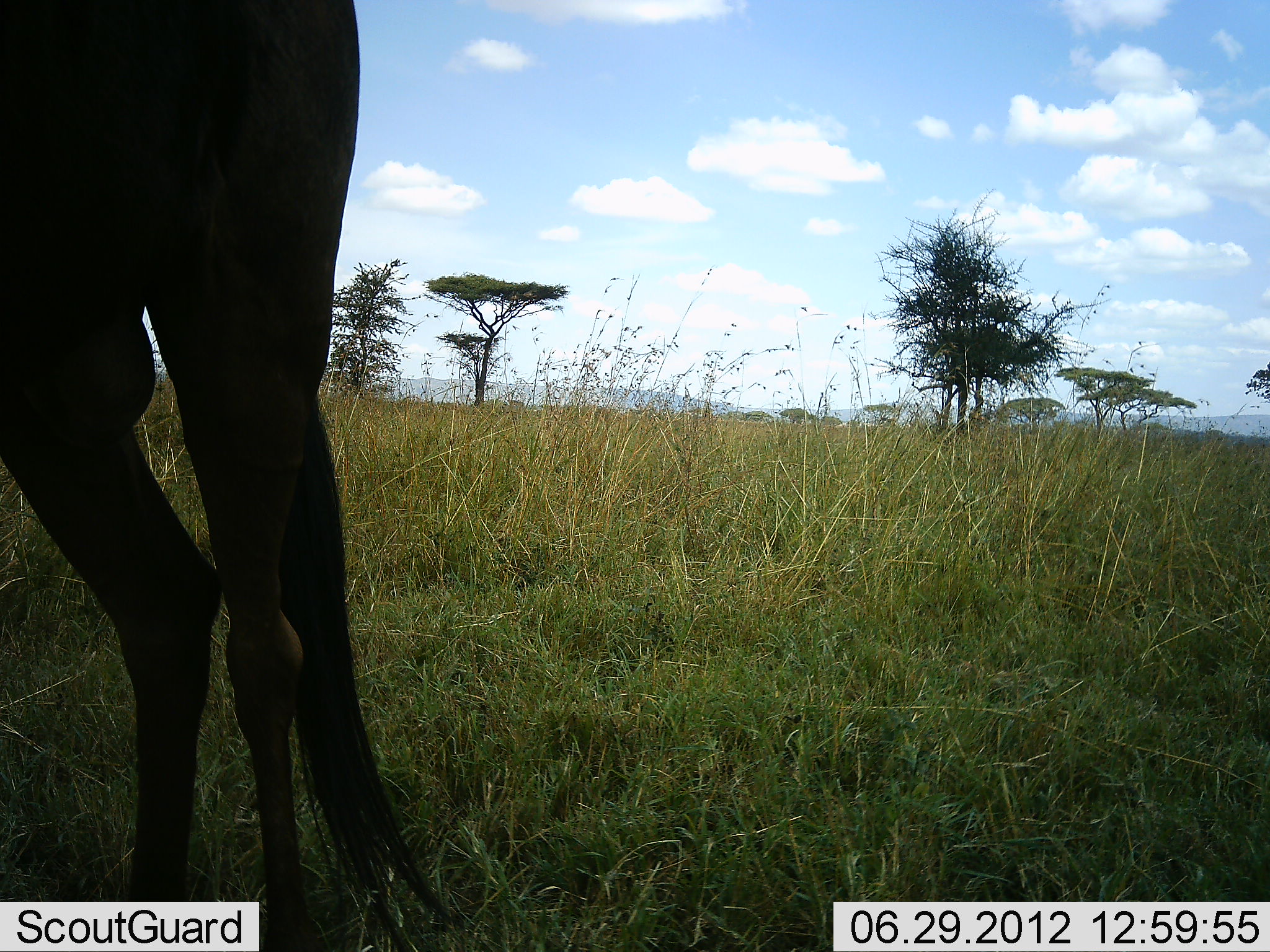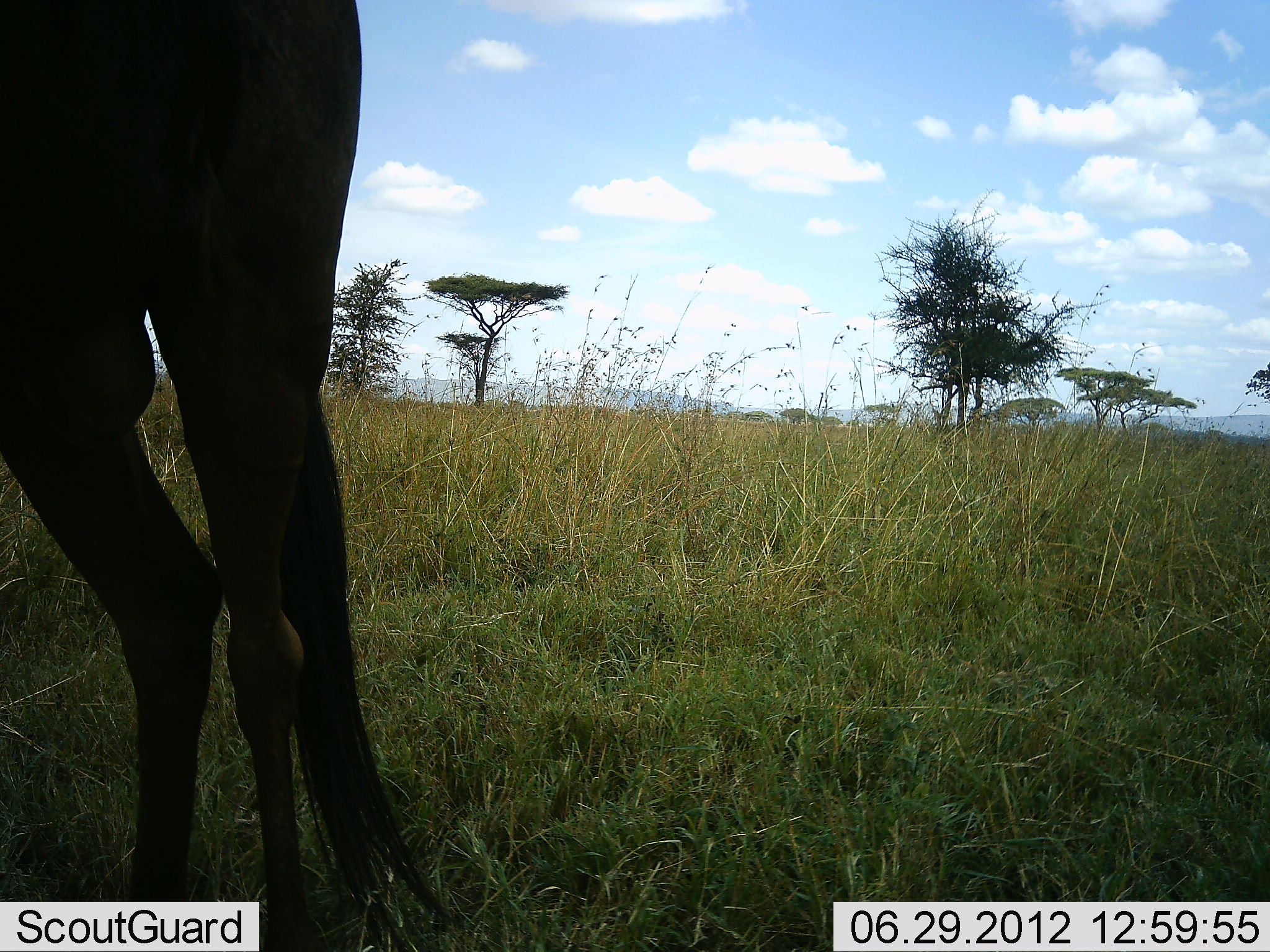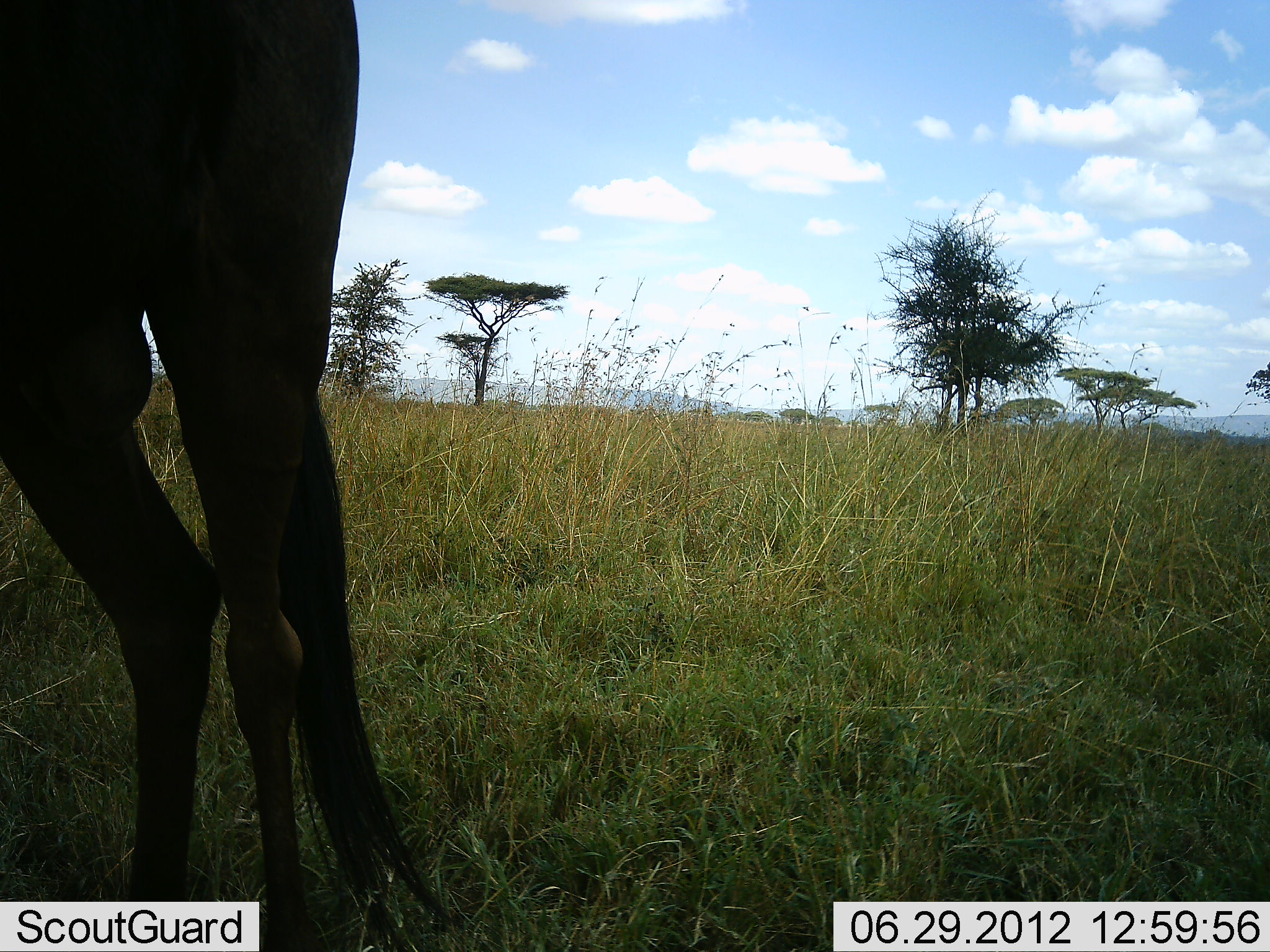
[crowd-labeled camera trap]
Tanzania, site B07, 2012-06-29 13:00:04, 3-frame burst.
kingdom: Animalia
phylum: Chordata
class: Mammalia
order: Artiodactyla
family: Bovidae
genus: Connochaetes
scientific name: Connochaetes taurinus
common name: blue wildebeest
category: wildebeest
Wildebeest (blue wildebeest) (Connochaetes taurinus), count 1. Behavior (volunteer vote fractions): standing 100%, resting 0%, moving 0%, interacting 0%. Young present (vote fraction): 0%. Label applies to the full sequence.